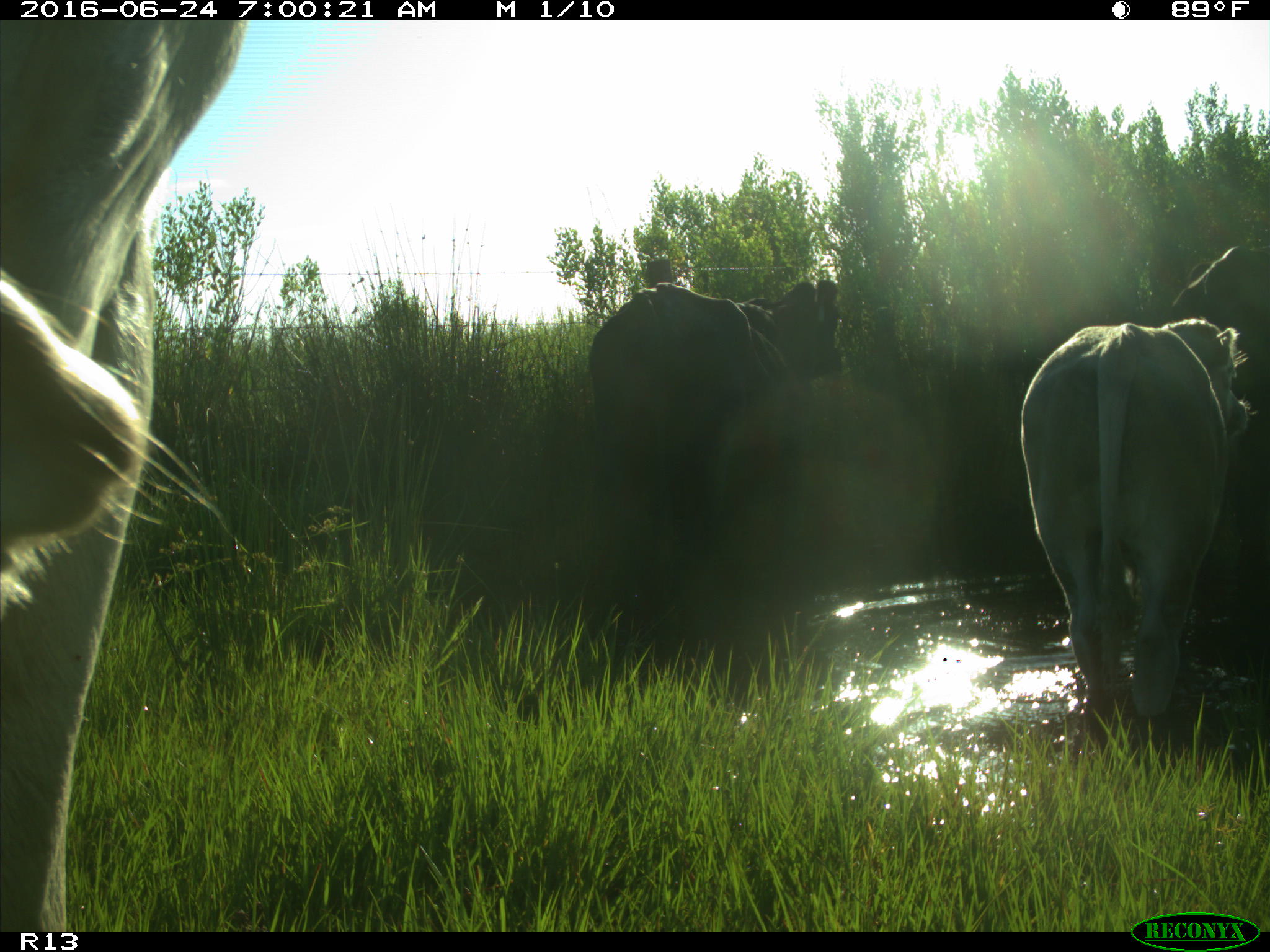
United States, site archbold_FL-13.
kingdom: Animalia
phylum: Chordata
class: Mammalia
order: Artiodactyla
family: Bovidae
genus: Bos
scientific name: Bos taurus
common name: domestic cow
Bos taurus (domestic cow).